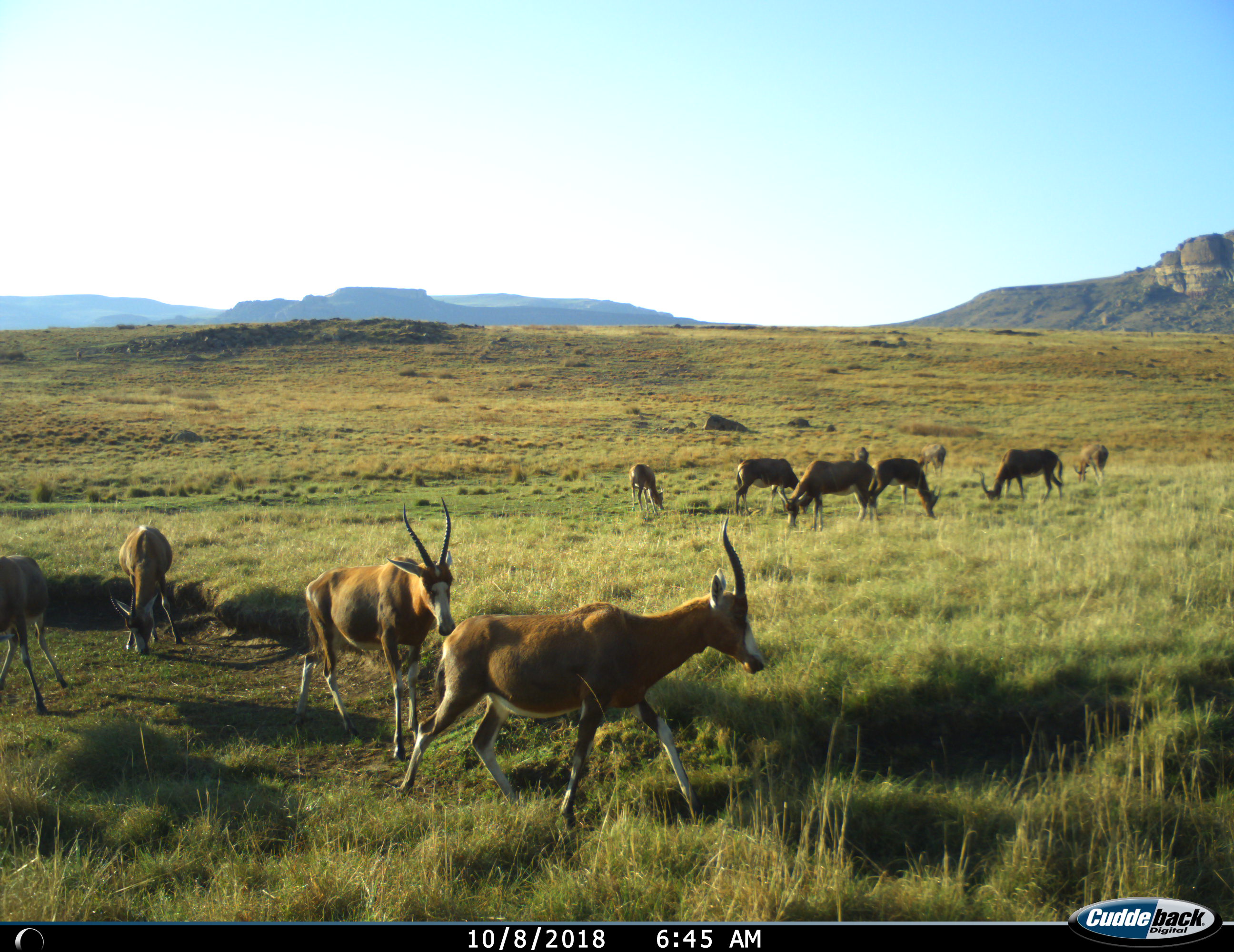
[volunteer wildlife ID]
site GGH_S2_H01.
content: unidentified animal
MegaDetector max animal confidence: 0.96